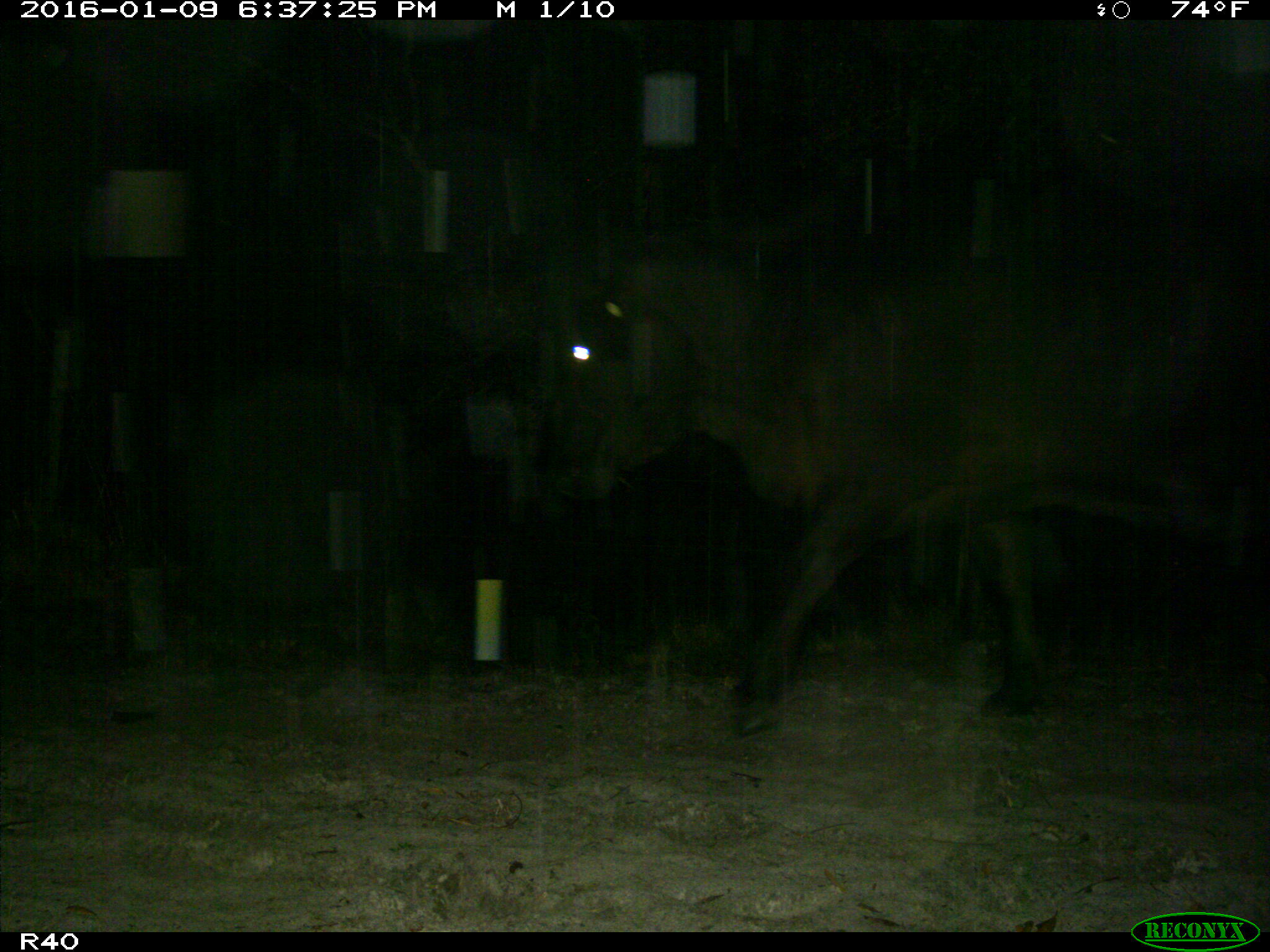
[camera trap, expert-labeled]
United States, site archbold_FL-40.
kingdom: Animalia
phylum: Chordata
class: Mammalia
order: Artiodactyla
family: Bovidae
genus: Bos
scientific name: Bos taurus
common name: domestic cow